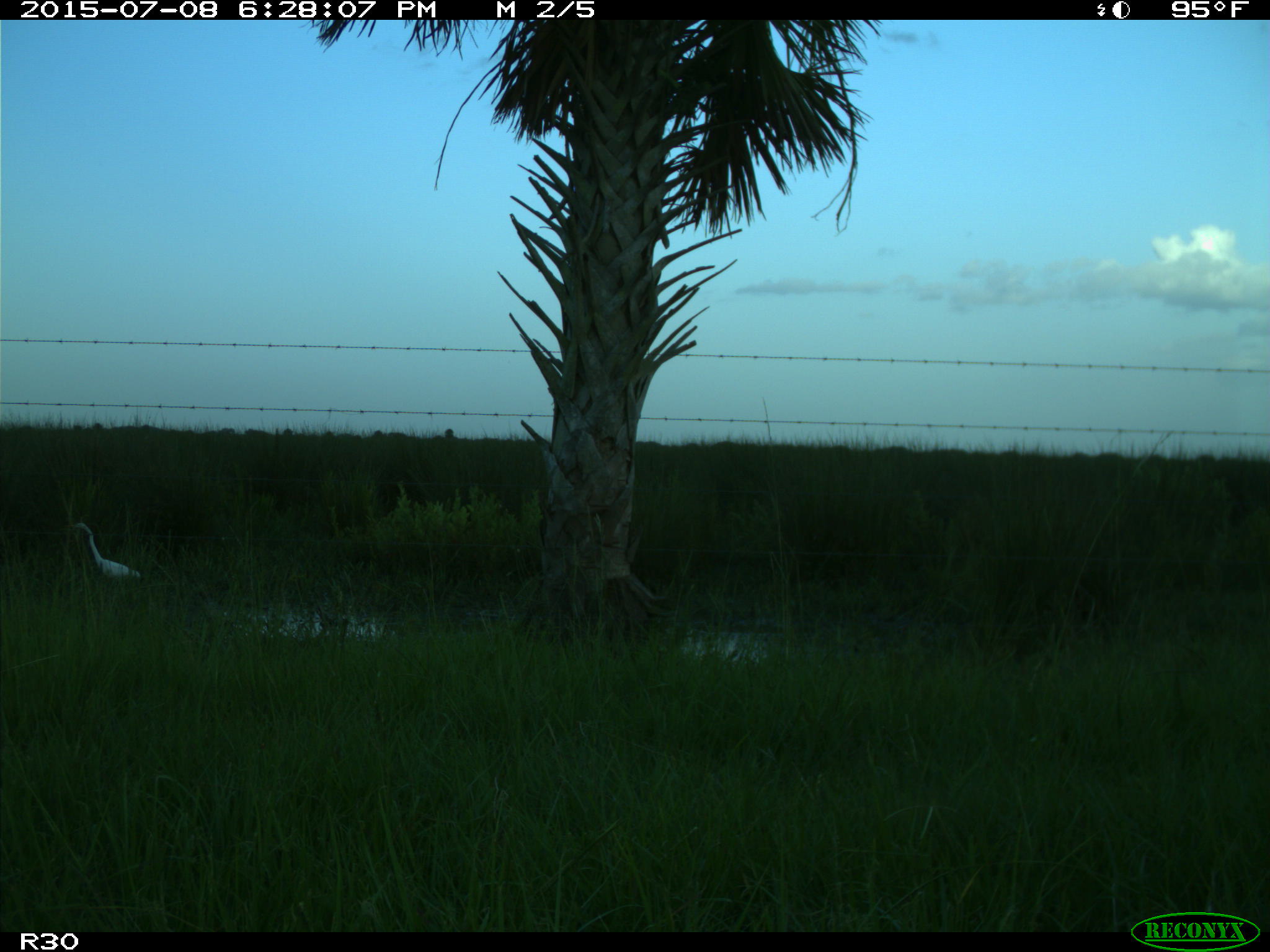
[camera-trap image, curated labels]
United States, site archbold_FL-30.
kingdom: Animalia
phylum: Chordata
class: Aves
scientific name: Aves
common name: birds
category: unidentified bird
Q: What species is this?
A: Unidentified bird (birds) (Aves).